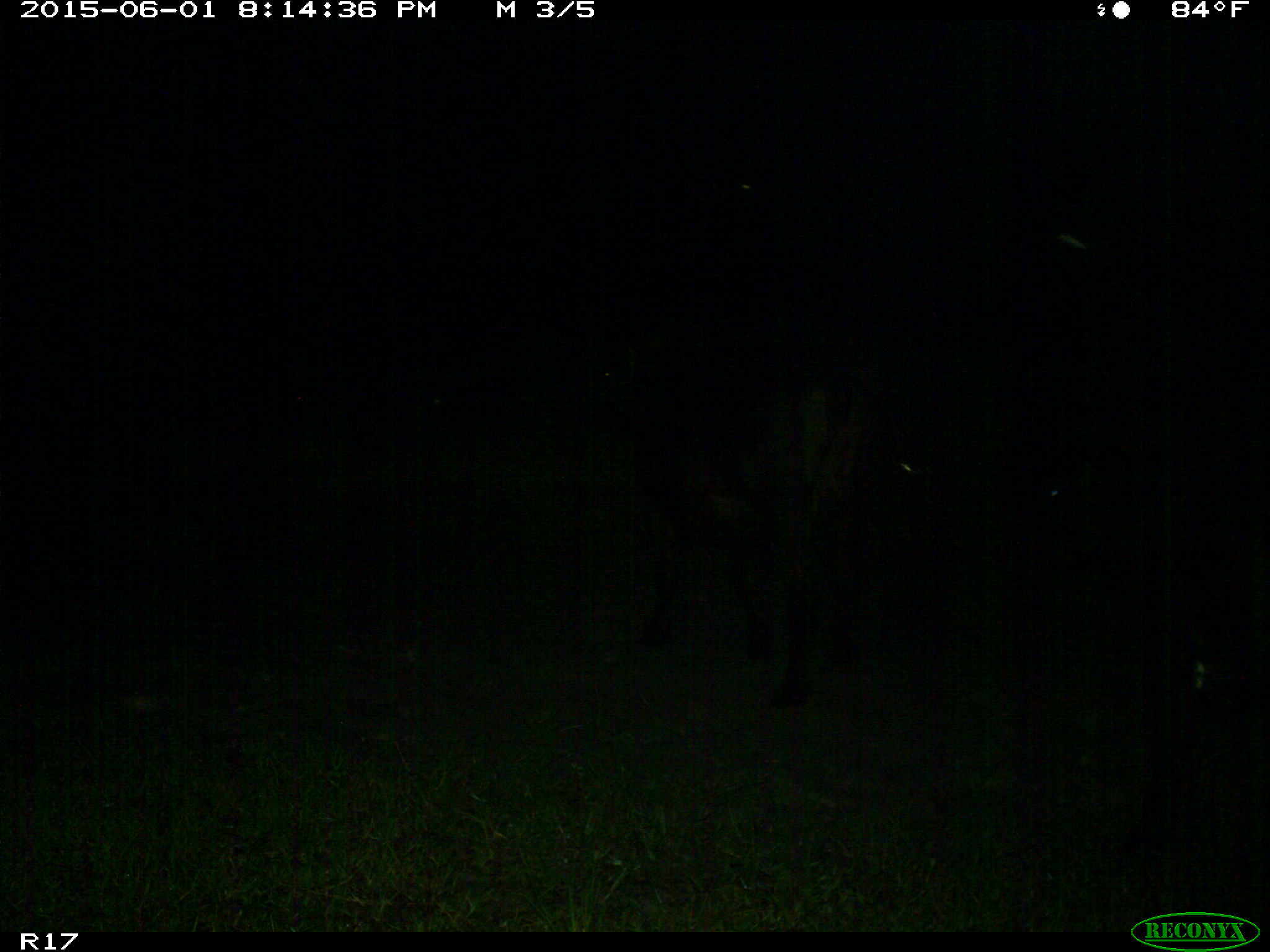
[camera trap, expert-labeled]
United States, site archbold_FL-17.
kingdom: Animalia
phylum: Chordata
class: Mammalia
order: Artiodactyla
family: Bovidae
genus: Bos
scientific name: Bos taurus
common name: domestic cow